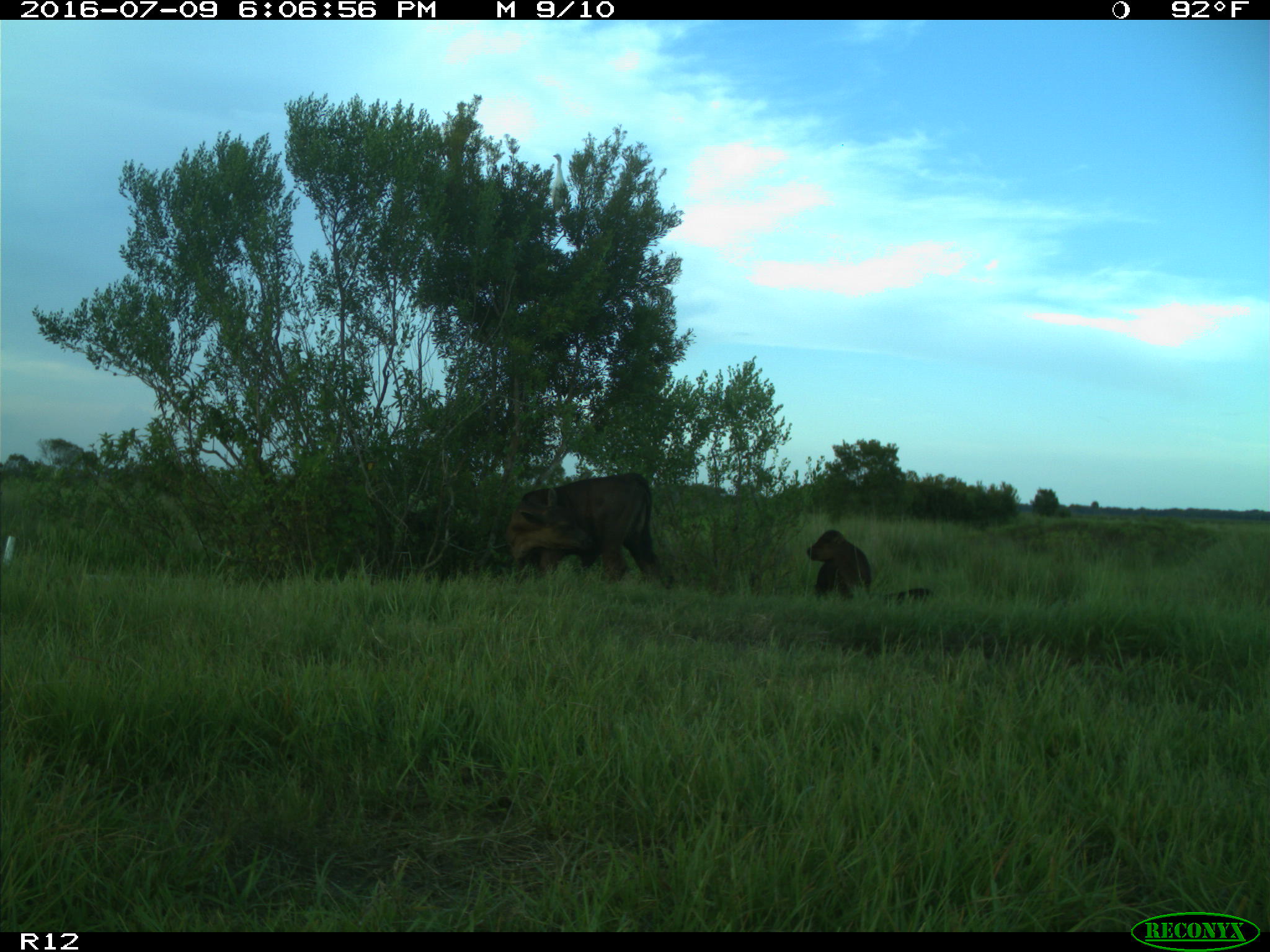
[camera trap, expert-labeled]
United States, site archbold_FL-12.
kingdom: Animalia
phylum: Chordata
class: Mammalia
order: Artiodactyla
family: Bovidae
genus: Bos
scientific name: Bos taurus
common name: domestic cow